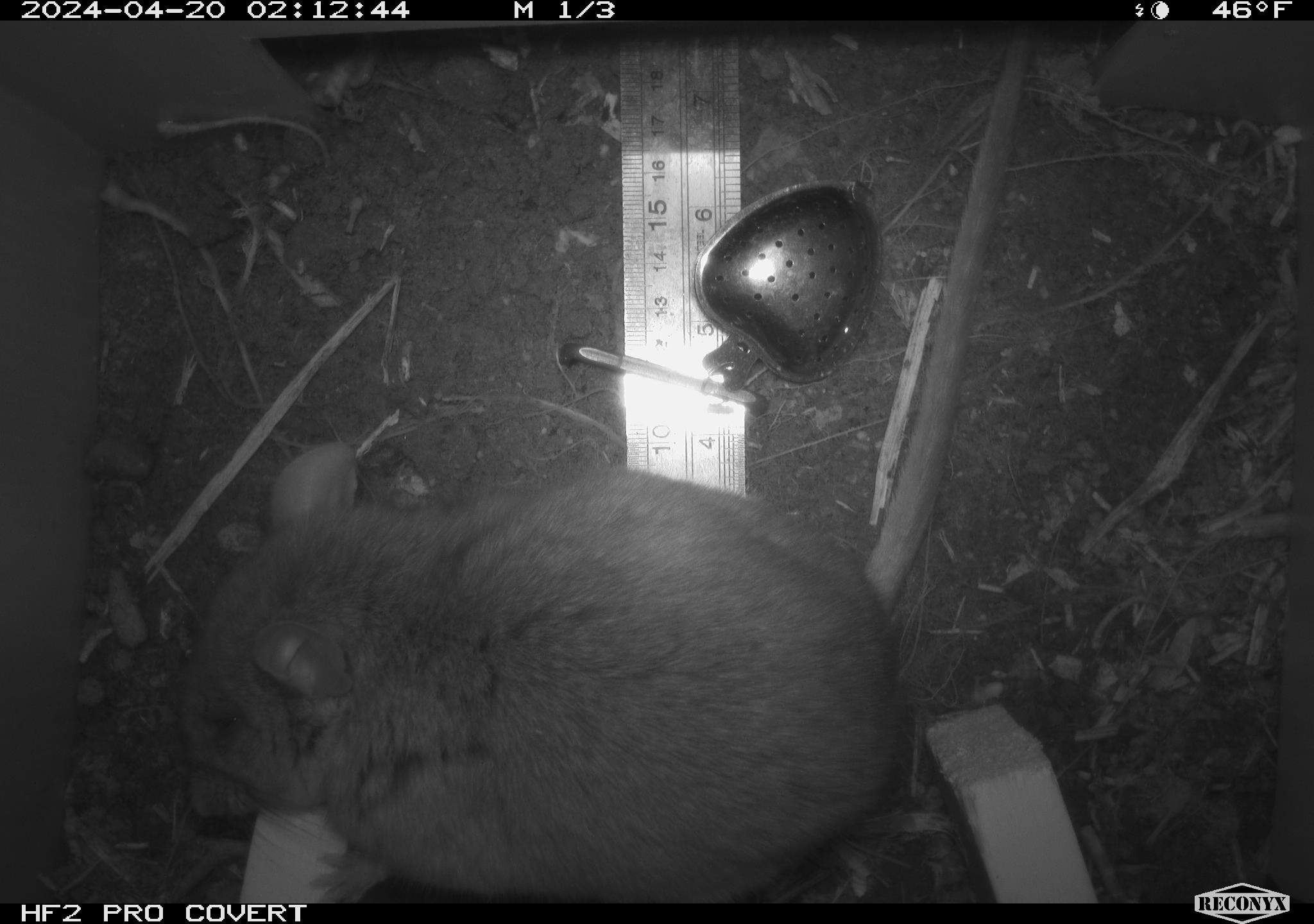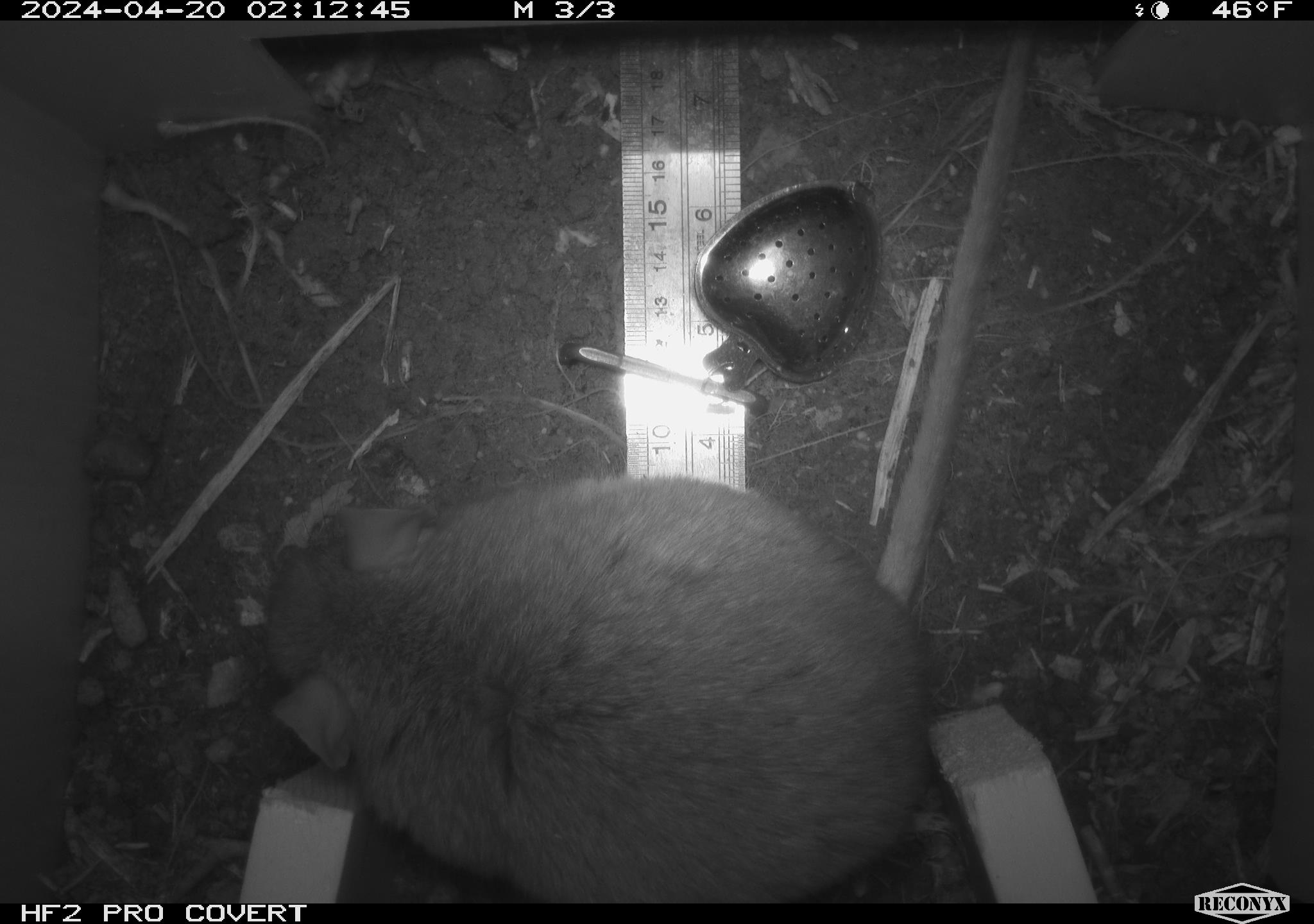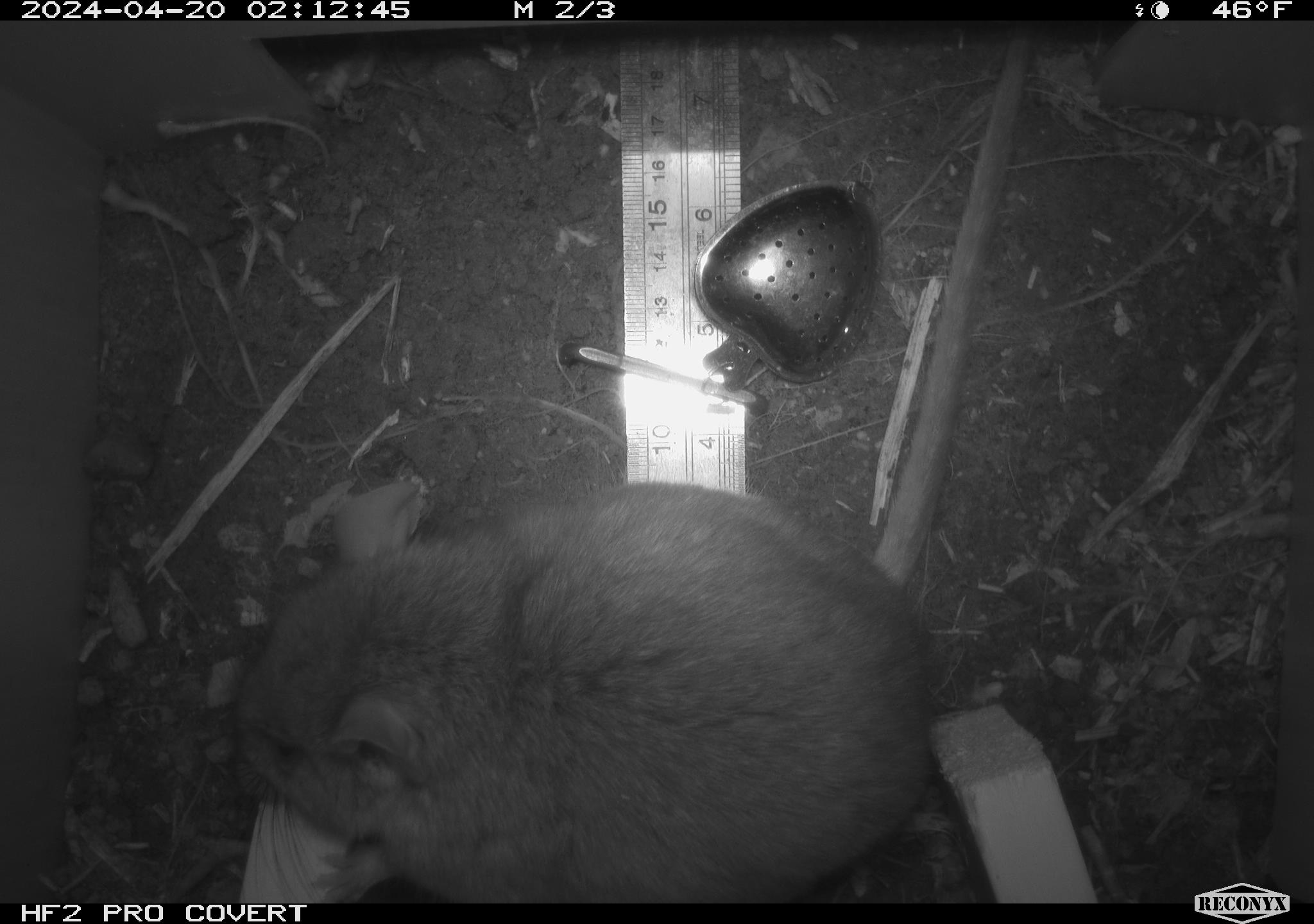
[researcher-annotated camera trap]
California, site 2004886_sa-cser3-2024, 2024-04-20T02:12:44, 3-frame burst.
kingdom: Animalia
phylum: Chordata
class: Mammalia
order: Rodentia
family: Muridae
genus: Rattus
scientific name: Rattus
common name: rat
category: rattus species